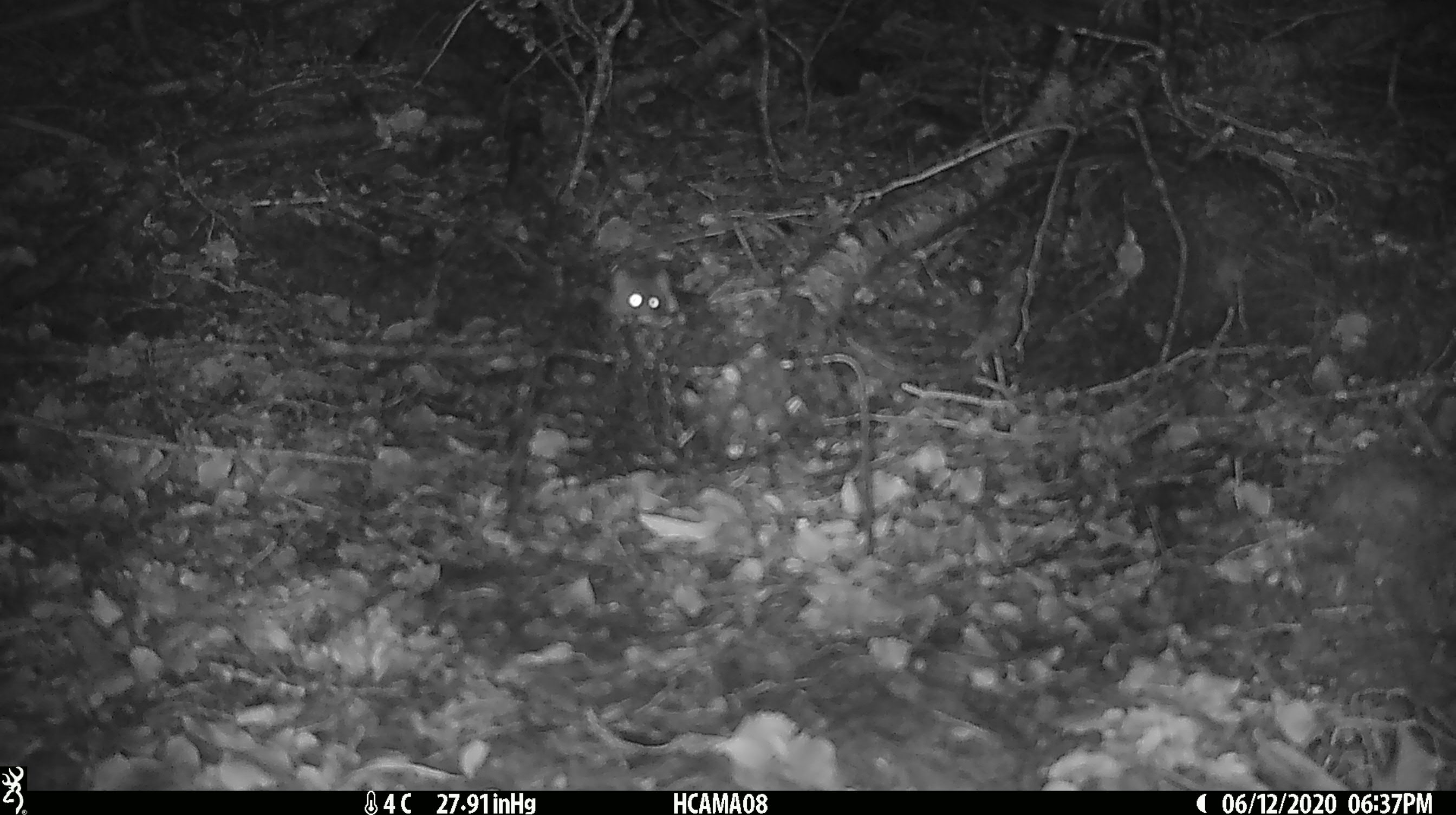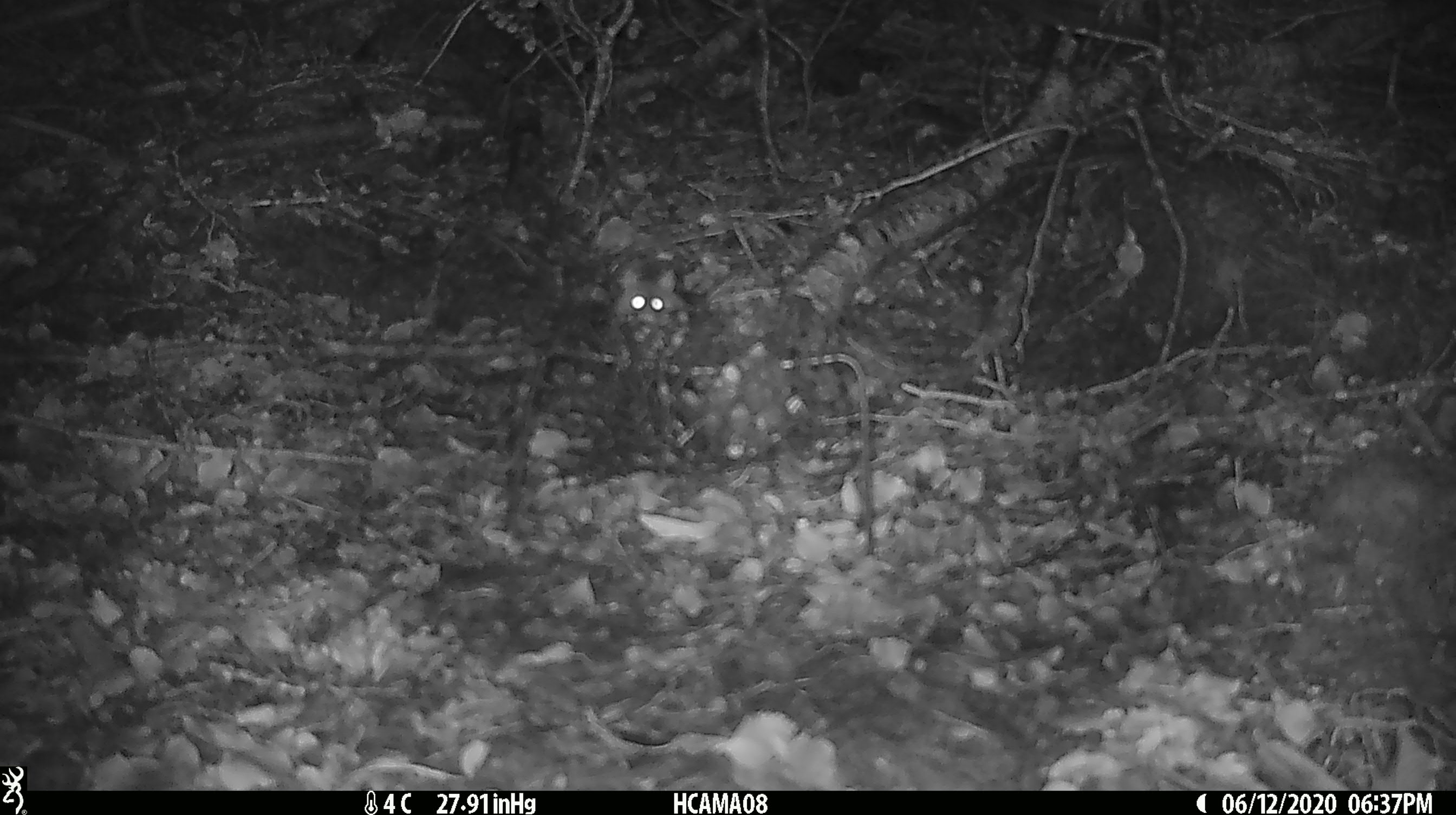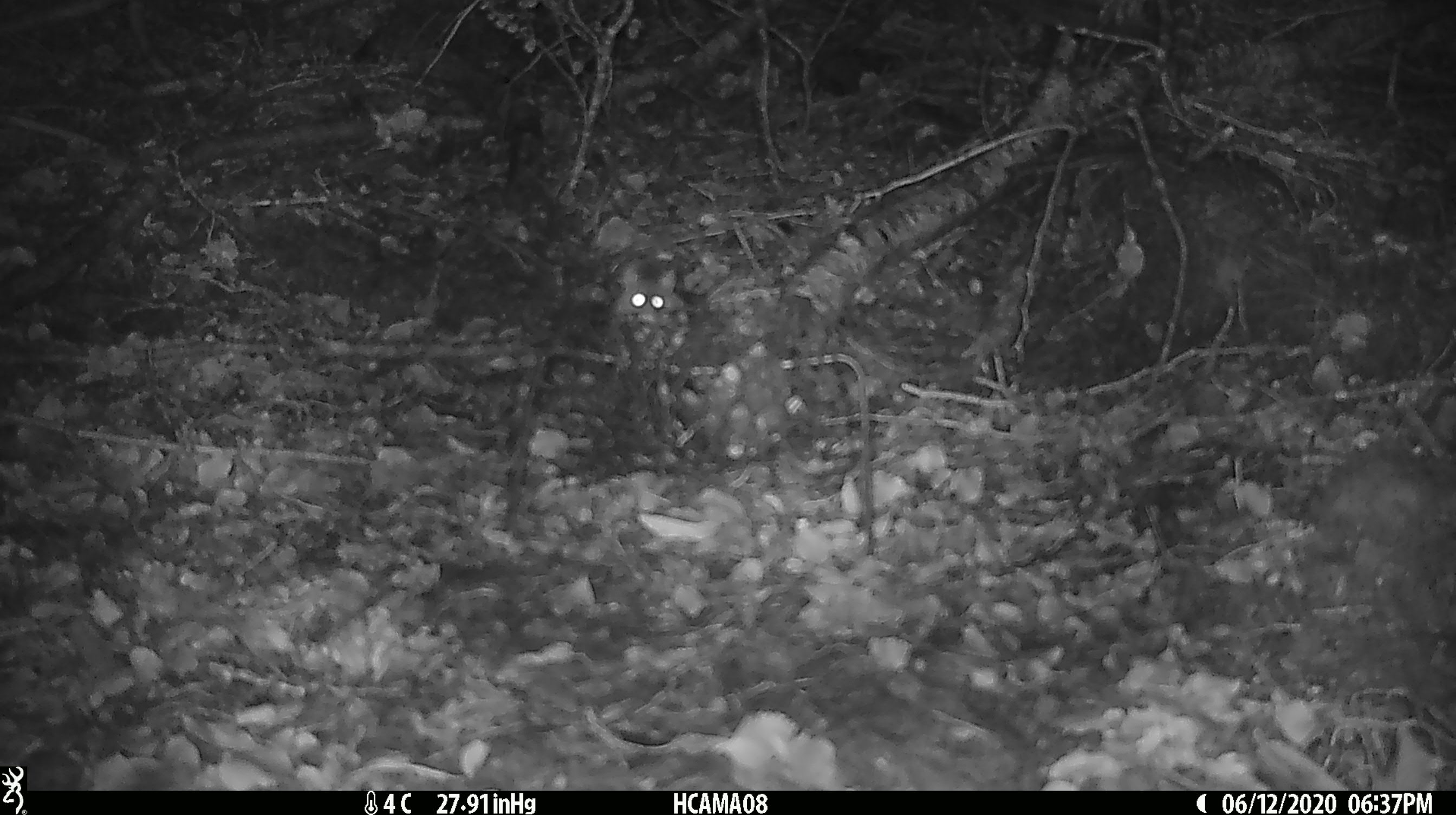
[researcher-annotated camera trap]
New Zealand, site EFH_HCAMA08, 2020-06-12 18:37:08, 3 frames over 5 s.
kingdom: Animalia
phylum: Chordata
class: Mammalia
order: Rodentia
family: Muridae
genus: Mus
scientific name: Mus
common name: mouse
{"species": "mouse (Mus)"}